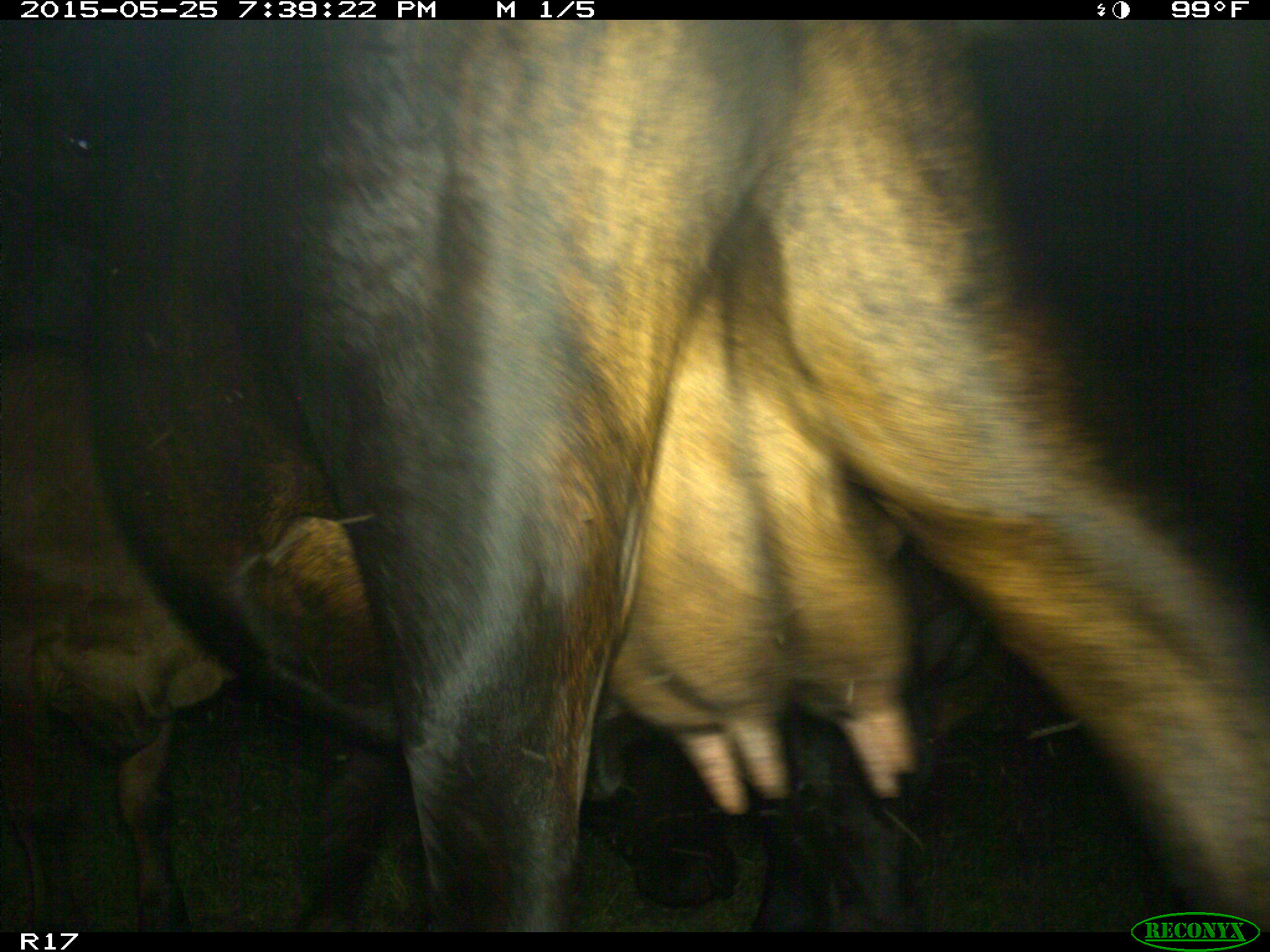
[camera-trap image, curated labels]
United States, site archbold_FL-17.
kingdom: Animalia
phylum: Chordata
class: Mammalia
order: Artiodactyla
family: Bovidae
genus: Bos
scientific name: Bos taurus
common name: domestic cow